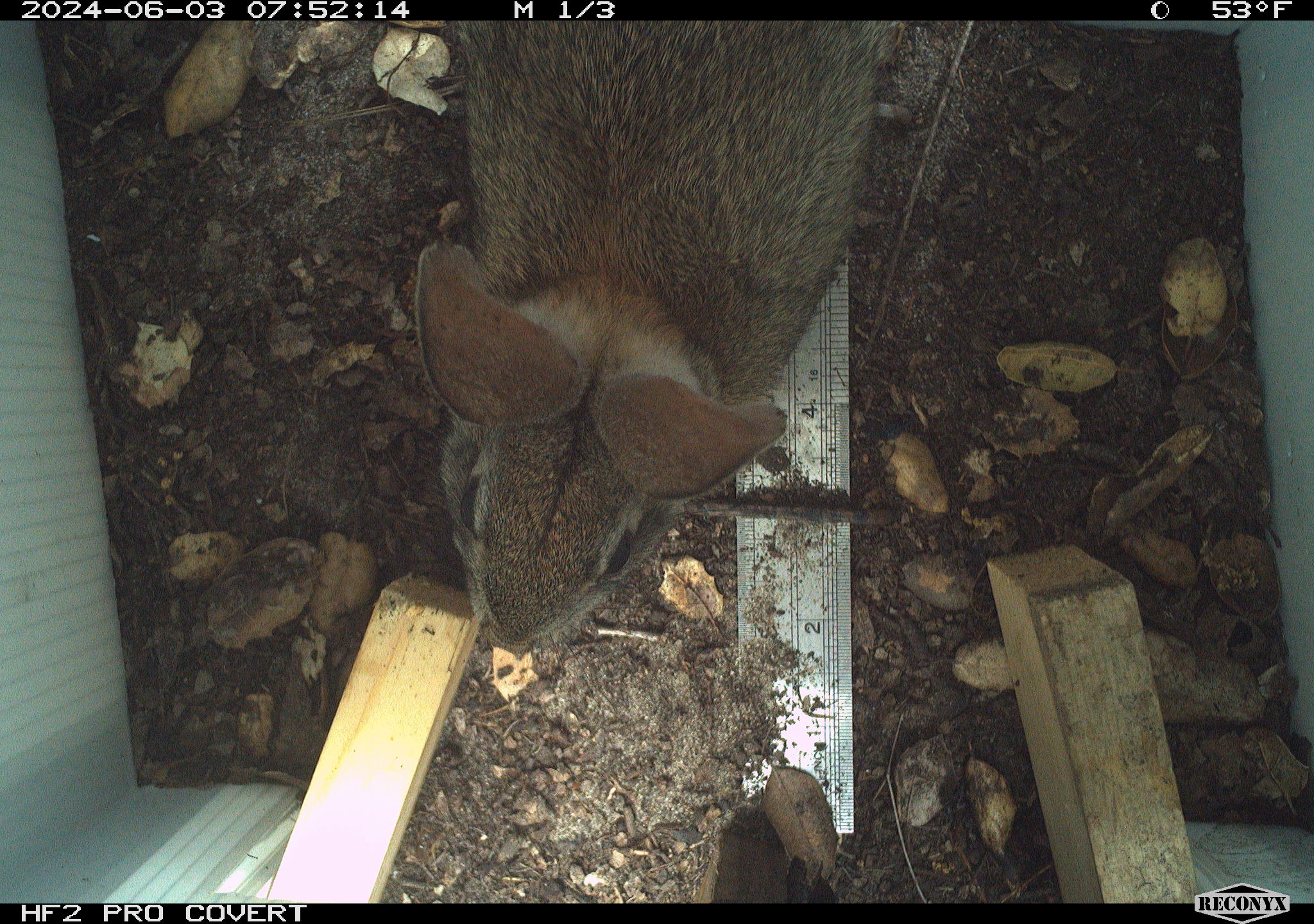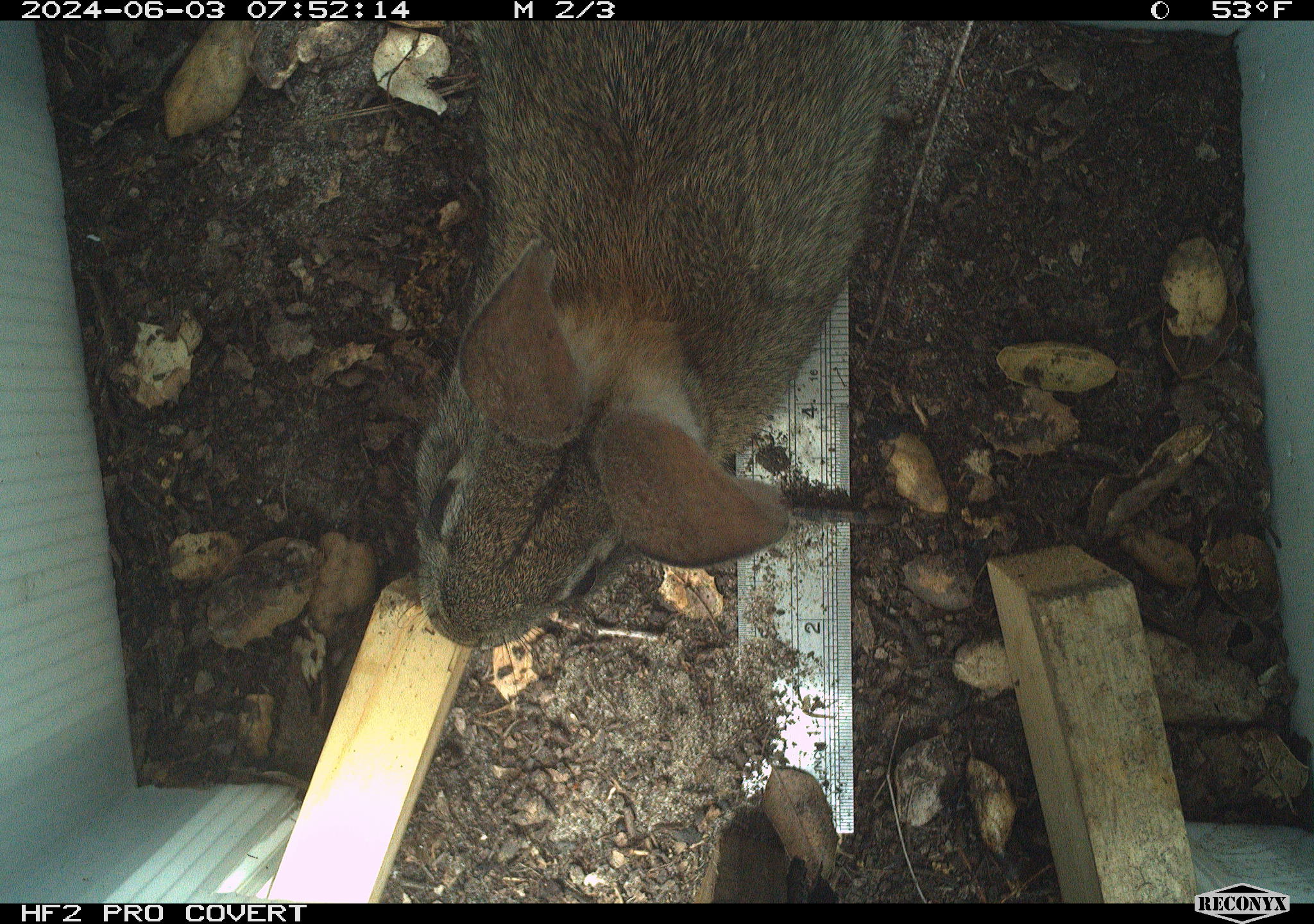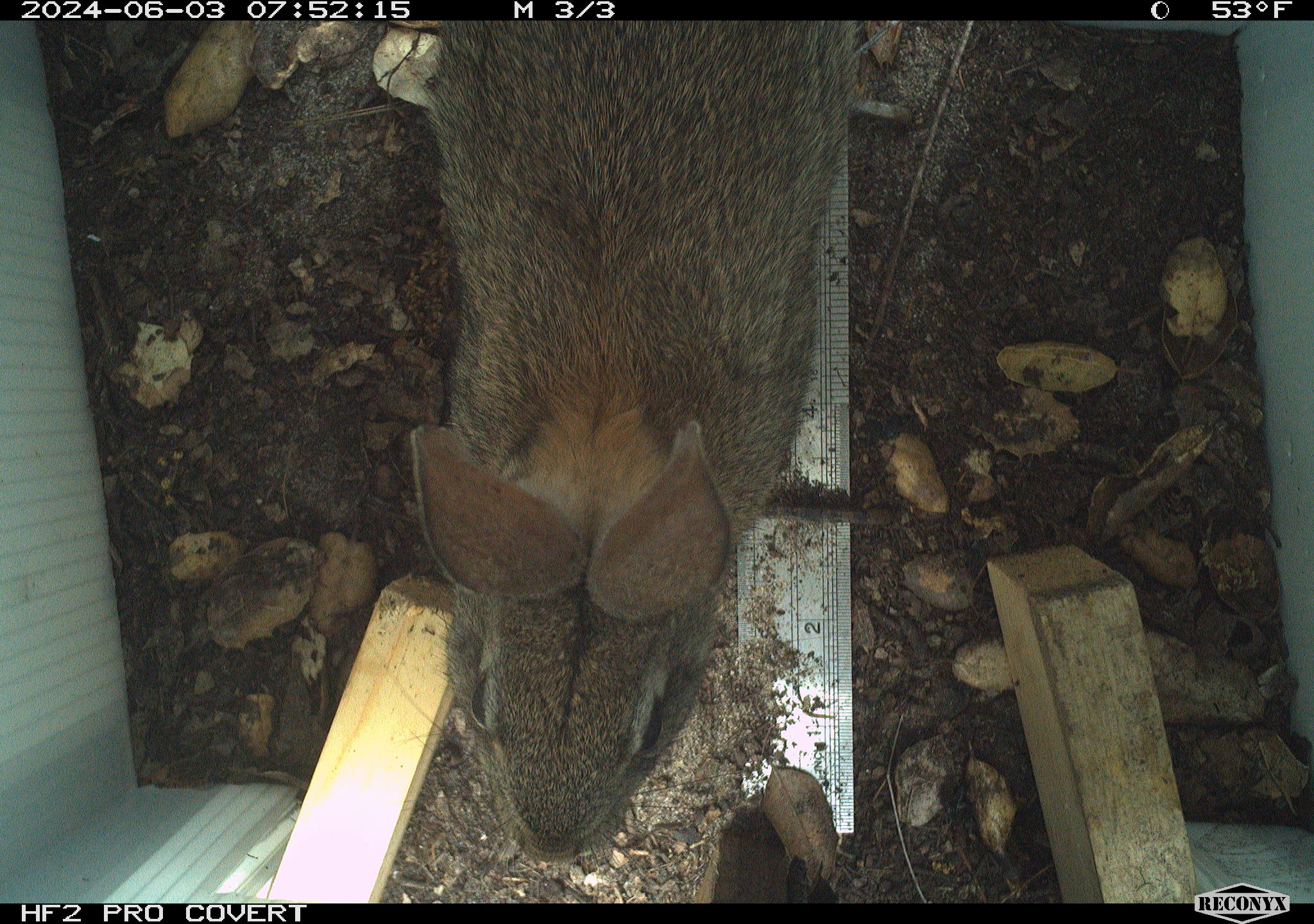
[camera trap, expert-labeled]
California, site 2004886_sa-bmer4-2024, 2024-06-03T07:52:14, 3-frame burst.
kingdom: Animalia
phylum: Chordata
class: Mammalia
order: Lagomorpha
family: Leporidae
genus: Sylvilagus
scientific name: Sylvilagus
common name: cottontail rabbits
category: sylvilagus species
Sylvilagus species (cottontail rabbits) (Sylvilagus).